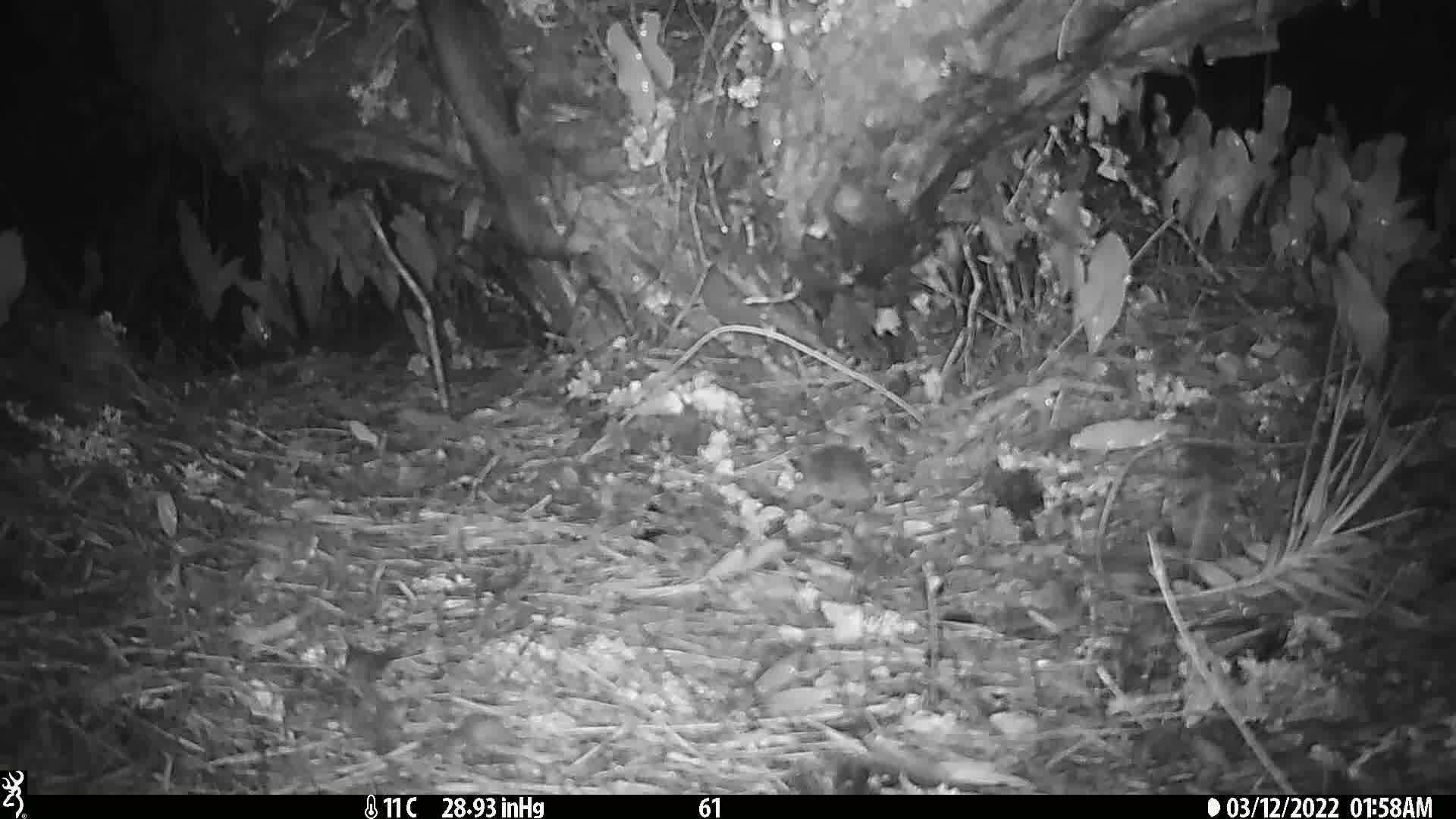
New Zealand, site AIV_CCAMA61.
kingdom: Animalia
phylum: Chordata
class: Mammalia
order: Rodentia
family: Muridae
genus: Mus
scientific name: Mus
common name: mouse